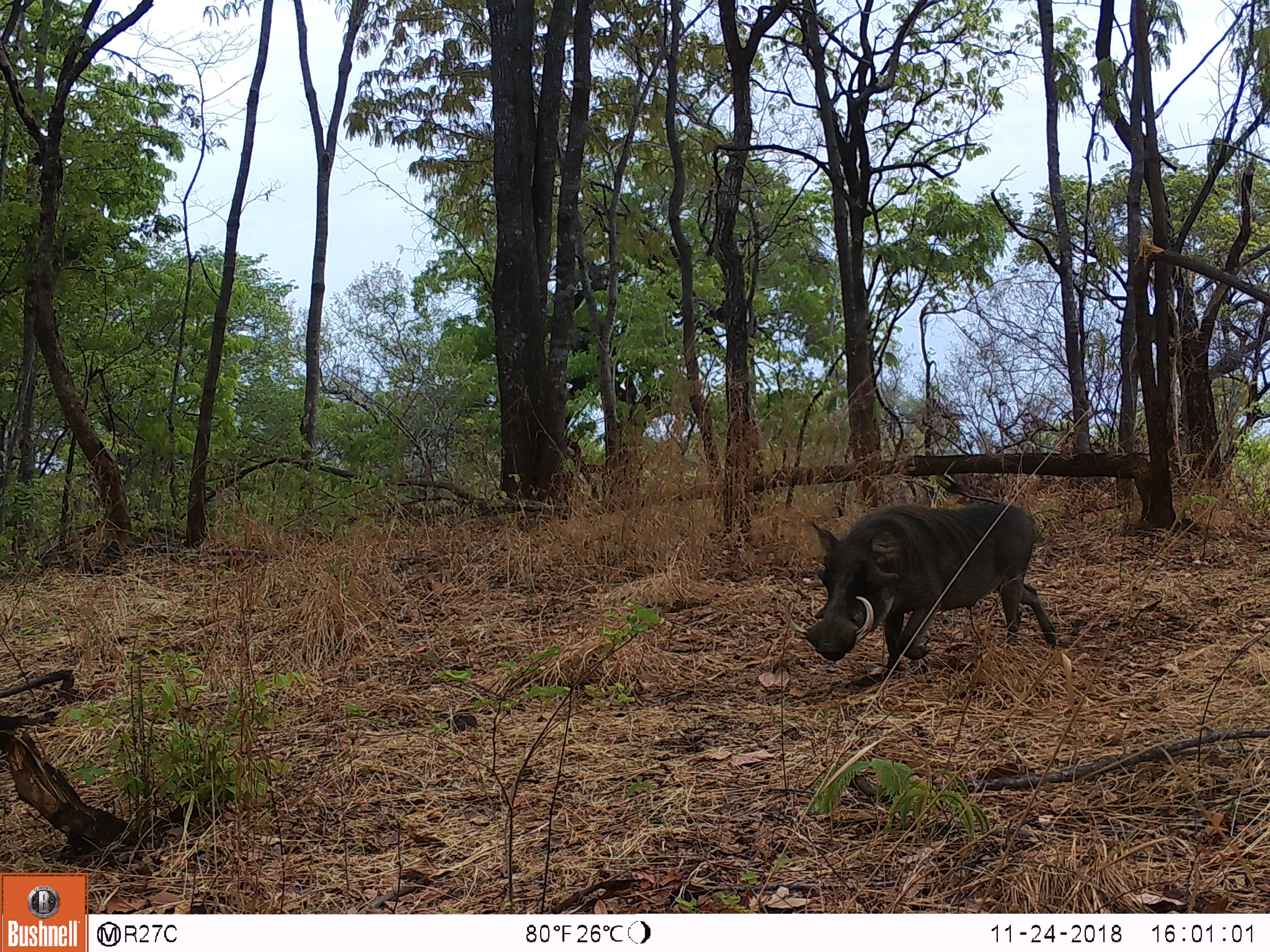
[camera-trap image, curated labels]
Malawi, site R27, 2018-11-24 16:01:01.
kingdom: Animalia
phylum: Chordata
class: Mammalia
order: Artiodactyla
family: Suidae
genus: Phacochoerus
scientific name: Phacochoerus africanus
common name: common warthog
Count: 1.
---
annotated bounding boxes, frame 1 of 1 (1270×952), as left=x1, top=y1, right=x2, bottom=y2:
common warthog: left=787, top=465, right=1081, bottom=696